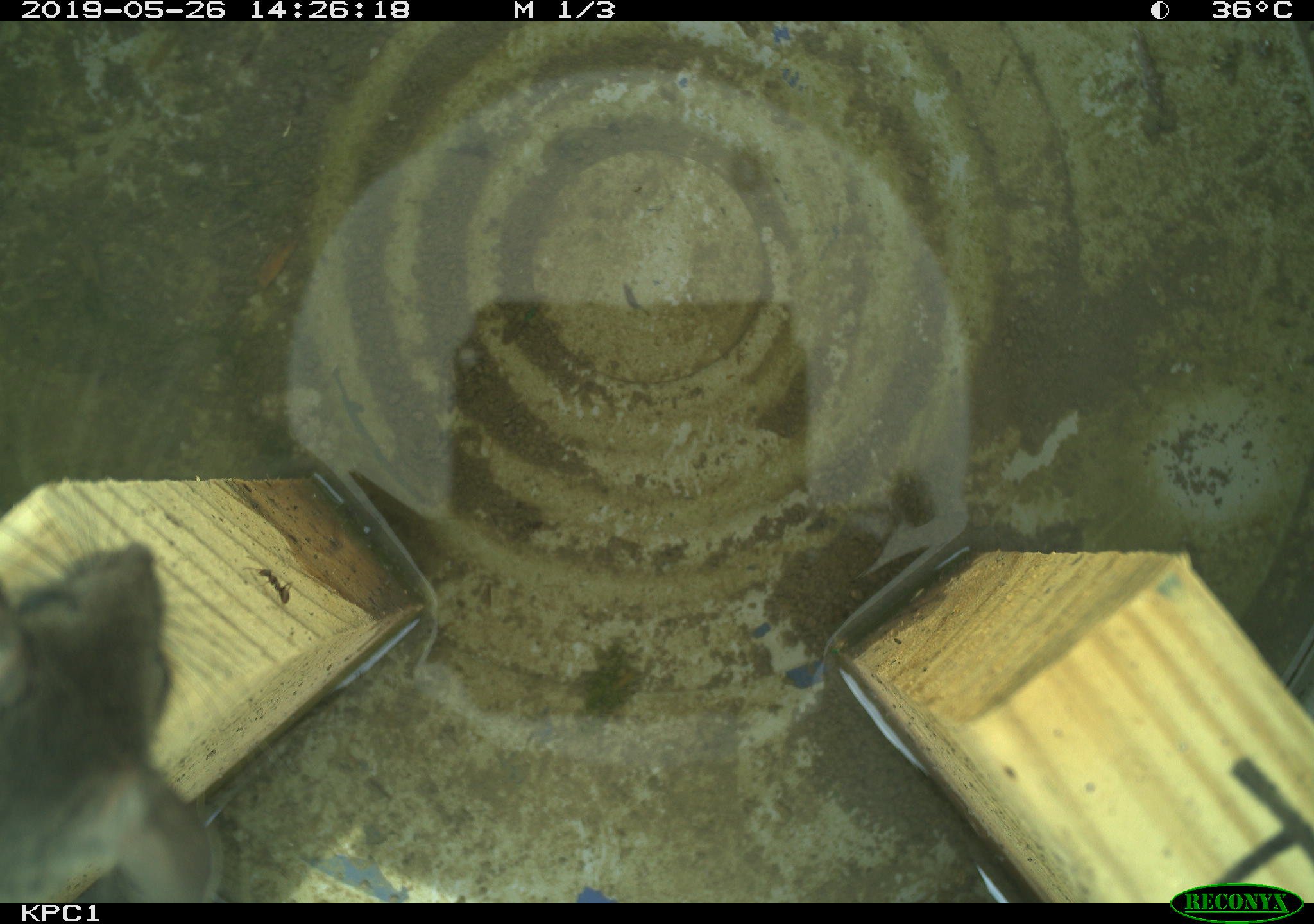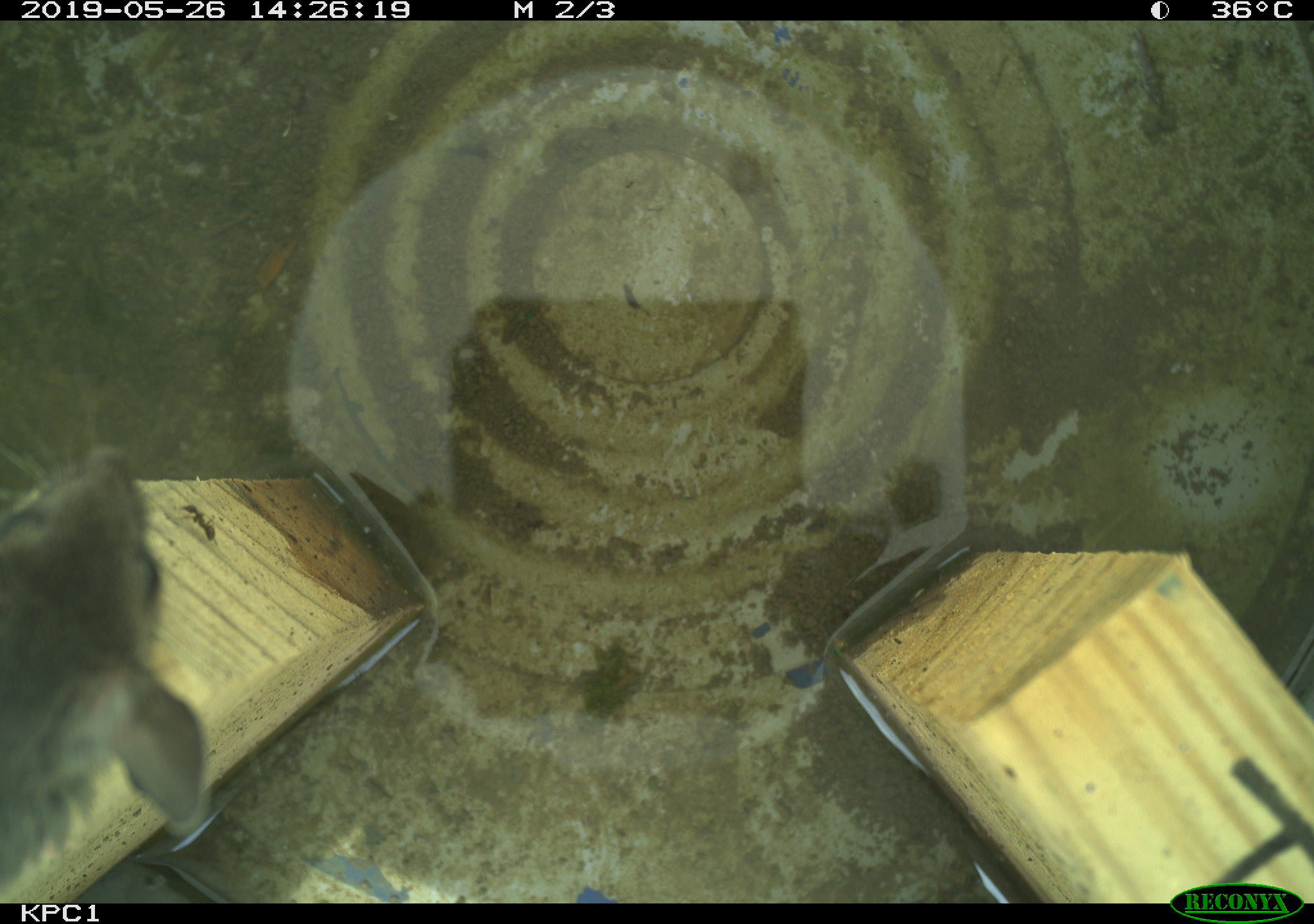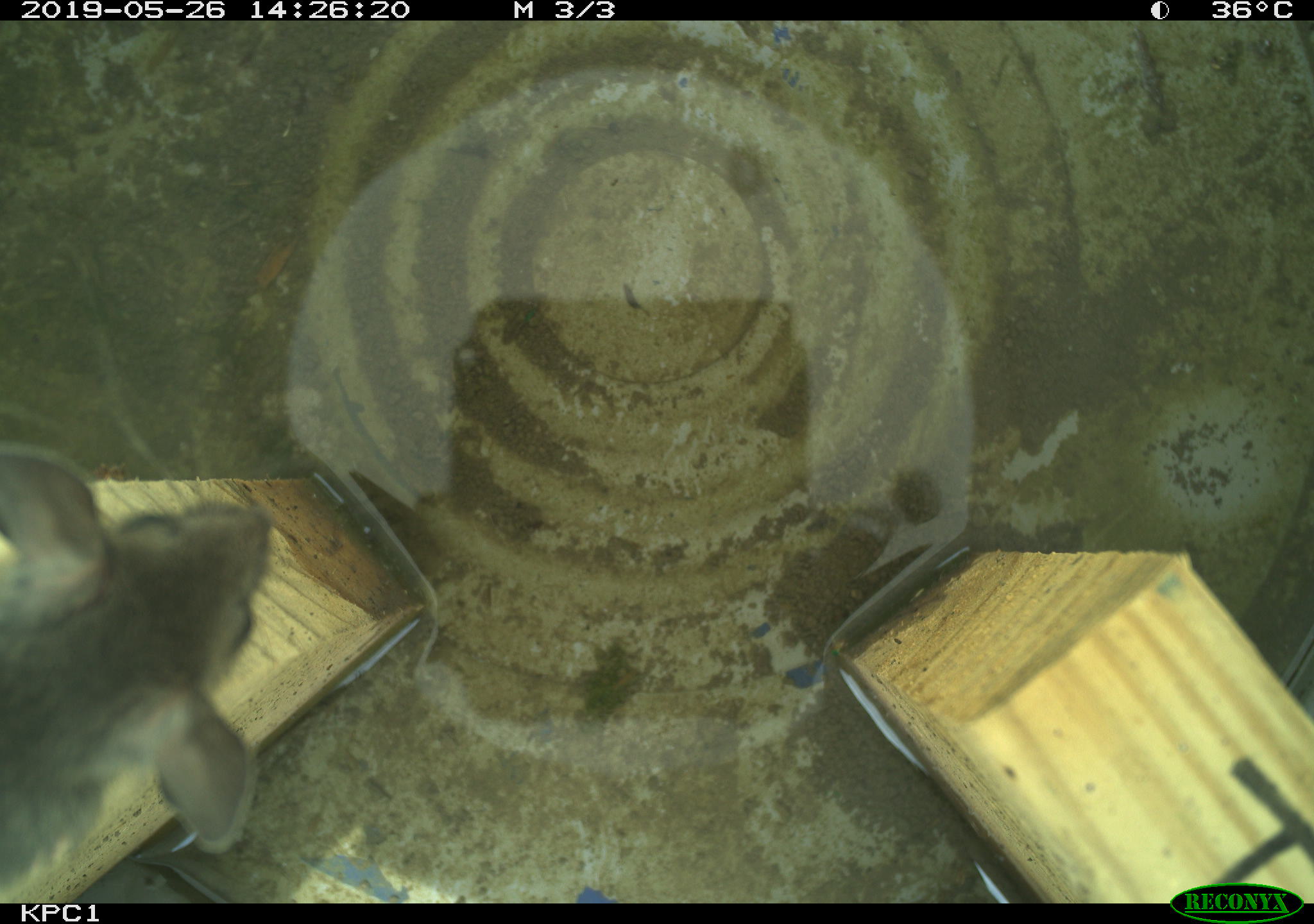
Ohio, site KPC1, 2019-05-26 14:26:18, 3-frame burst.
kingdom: Animalia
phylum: Chordata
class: Mammalia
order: Rodentia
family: Cricetidae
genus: Peromyscus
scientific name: Peromyscus leucopus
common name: white-footed mouse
White-footed mouse (Peromyscus leucopus).